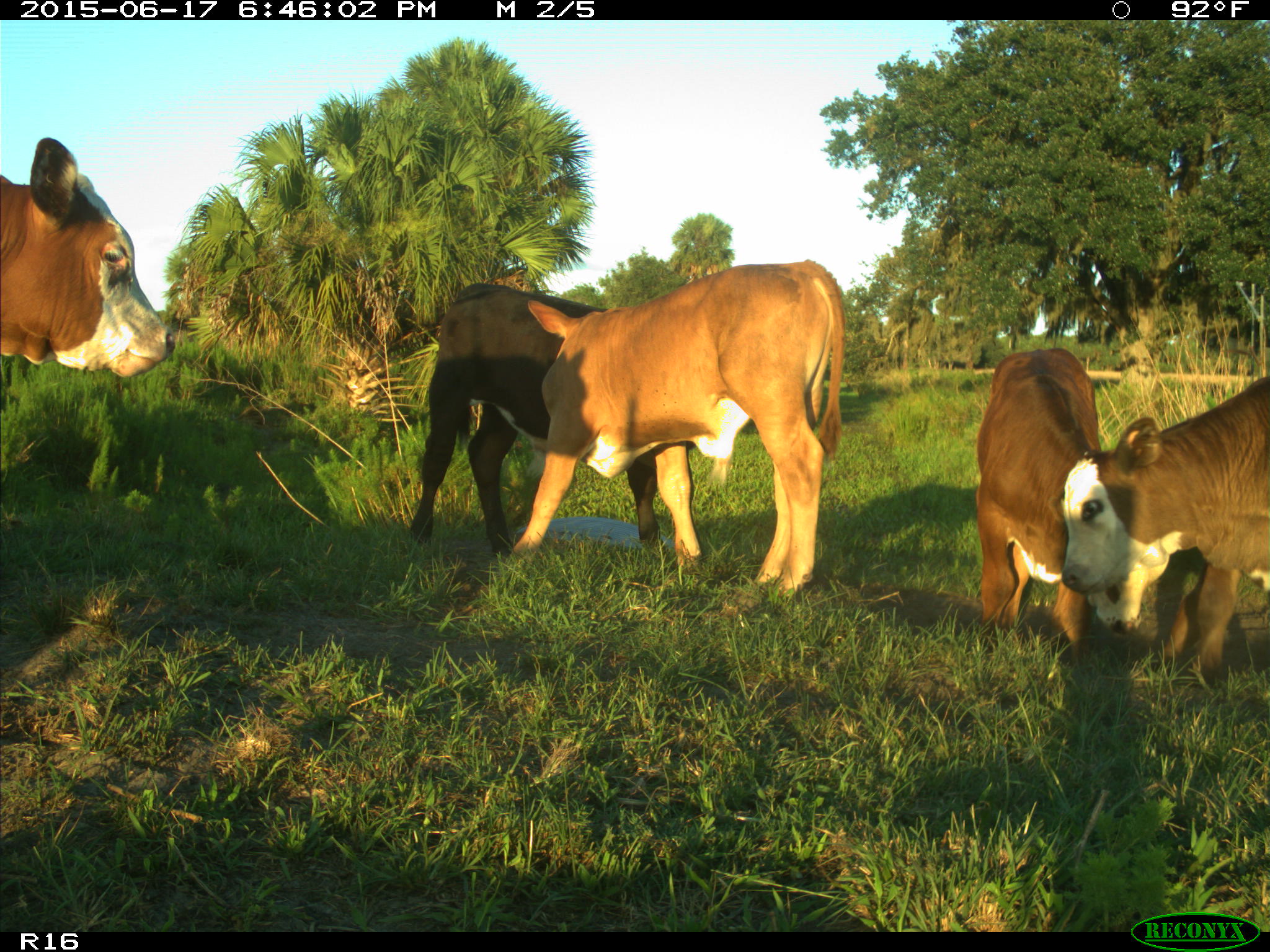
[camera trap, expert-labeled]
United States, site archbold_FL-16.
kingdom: Animalia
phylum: Chordata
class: Mammalia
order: Artiodactyla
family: Bovidae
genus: Bos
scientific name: Bos taurus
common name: domestic cow